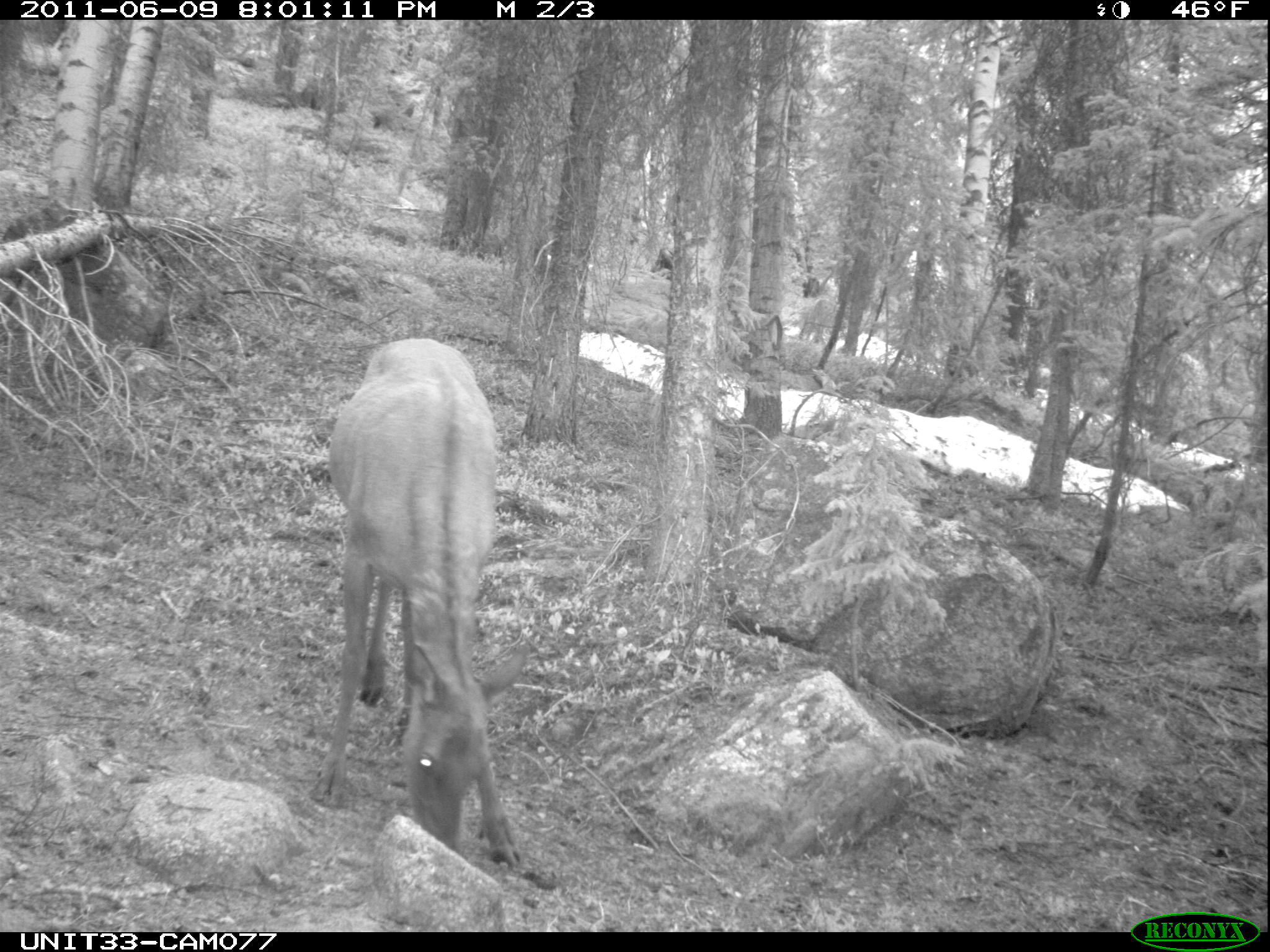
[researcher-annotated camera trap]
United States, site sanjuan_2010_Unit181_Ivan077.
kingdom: Animalia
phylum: Chordata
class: Mammalia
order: Artiodactyla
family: Cervidae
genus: Cervus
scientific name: Cervus elaphus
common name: red deer